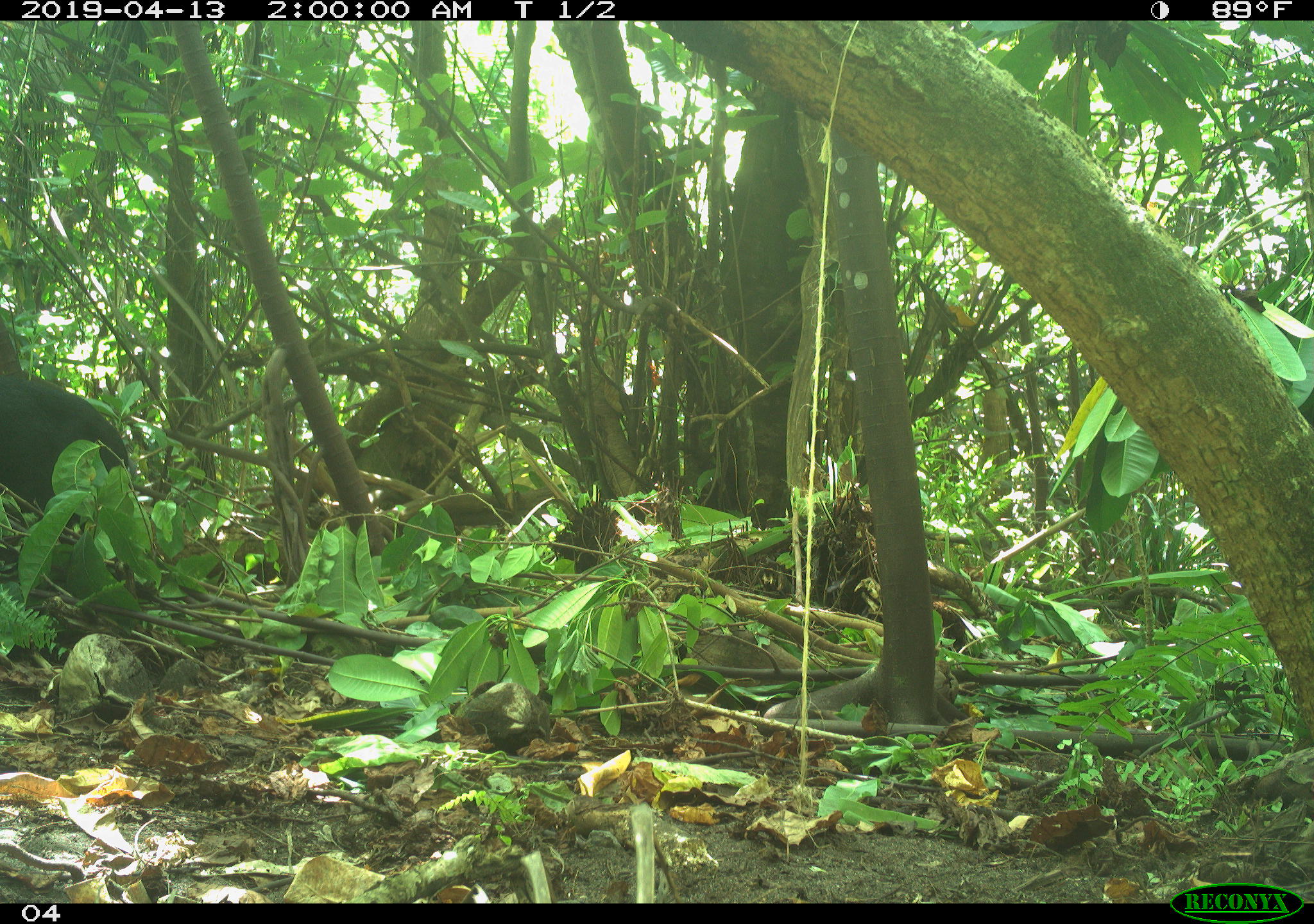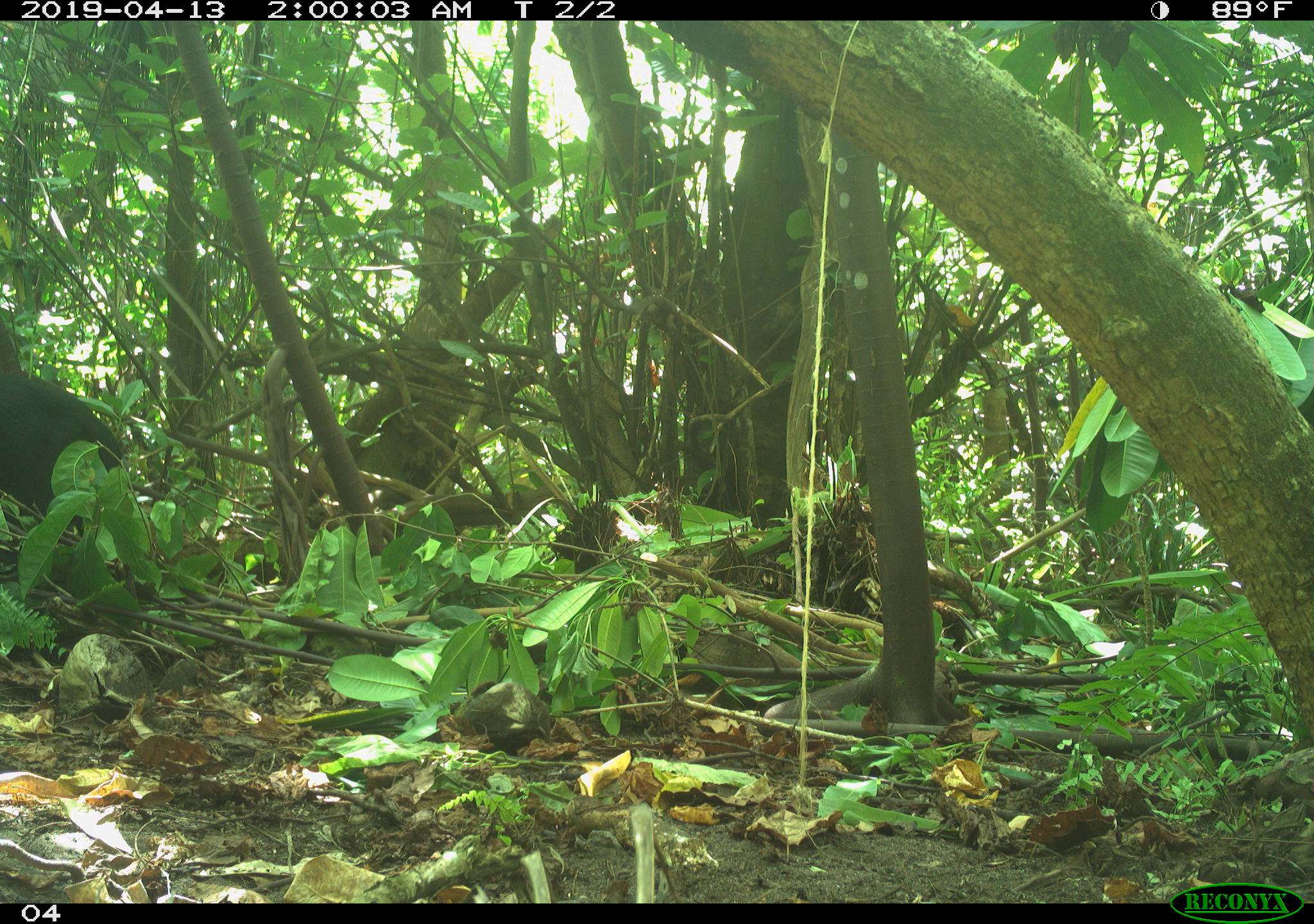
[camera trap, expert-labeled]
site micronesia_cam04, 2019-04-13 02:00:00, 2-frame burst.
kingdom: Animalia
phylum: Chordata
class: Mammalia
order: Artiodactyla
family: Suidae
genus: Sus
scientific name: Sus scrofa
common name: pig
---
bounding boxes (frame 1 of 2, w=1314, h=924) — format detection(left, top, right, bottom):
pig: detection(0, 277, 135, 523)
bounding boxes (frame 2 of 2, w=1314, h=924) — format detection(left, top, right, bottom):
pig: detection(0, 363, 142, 528)